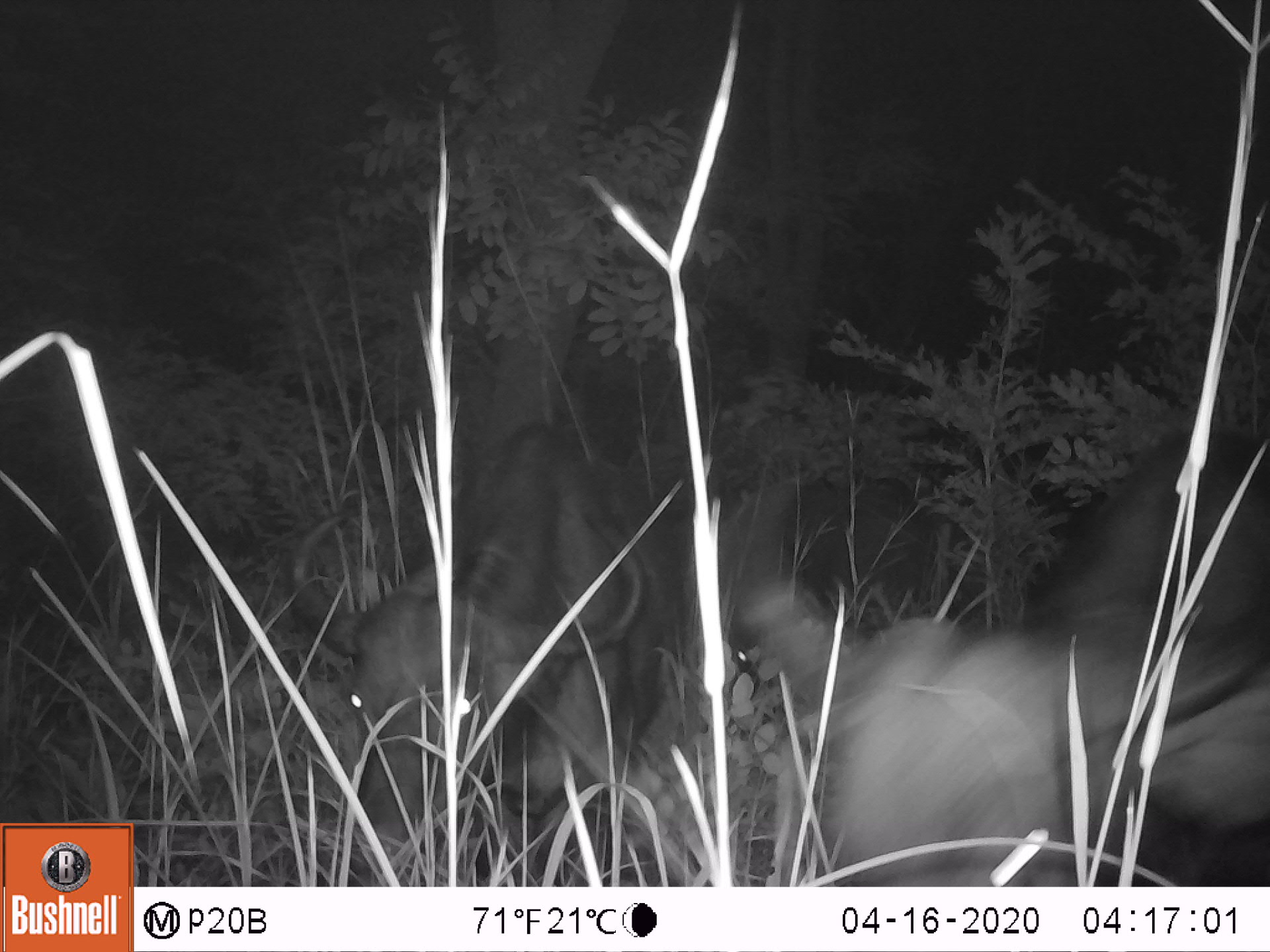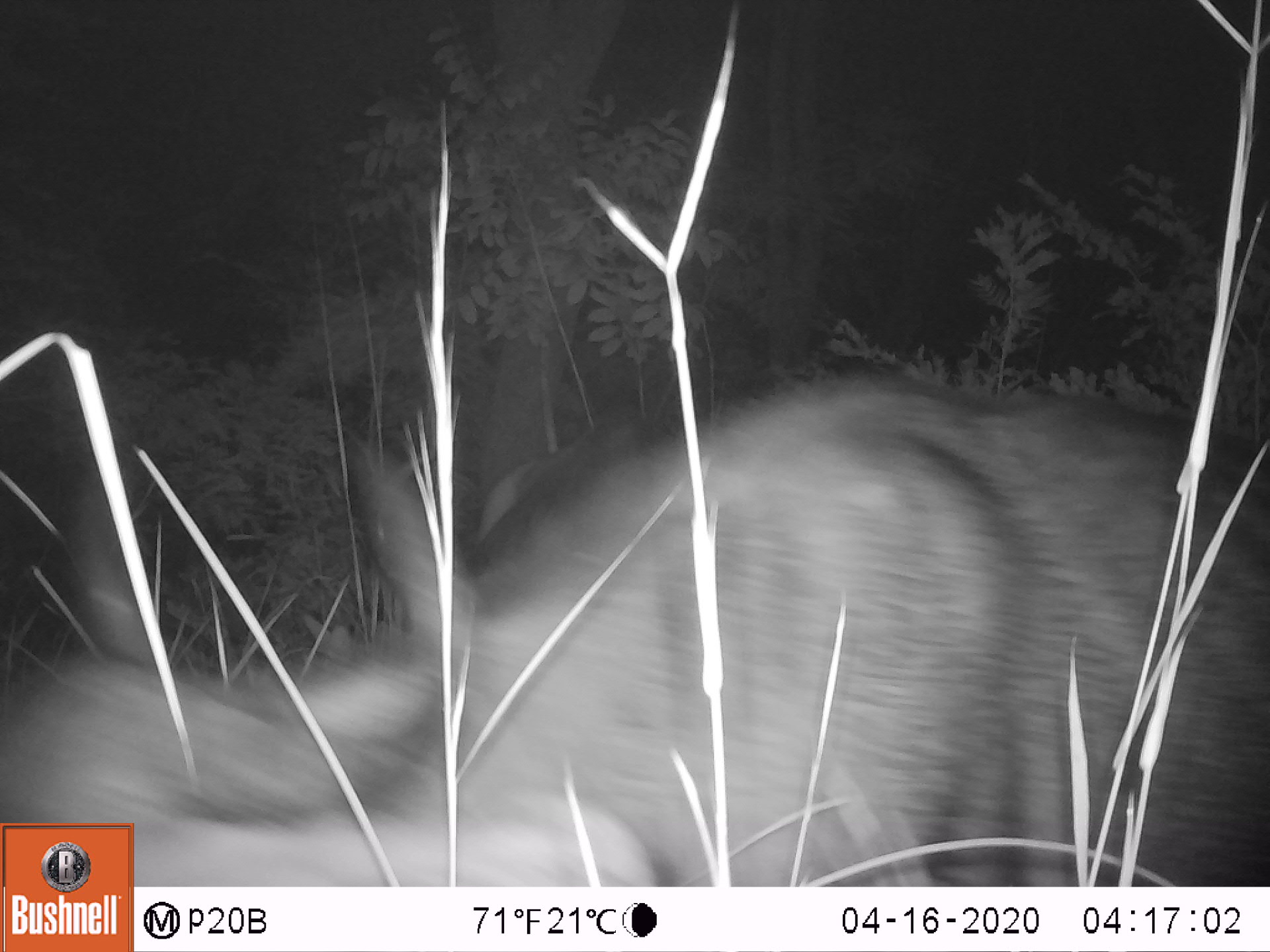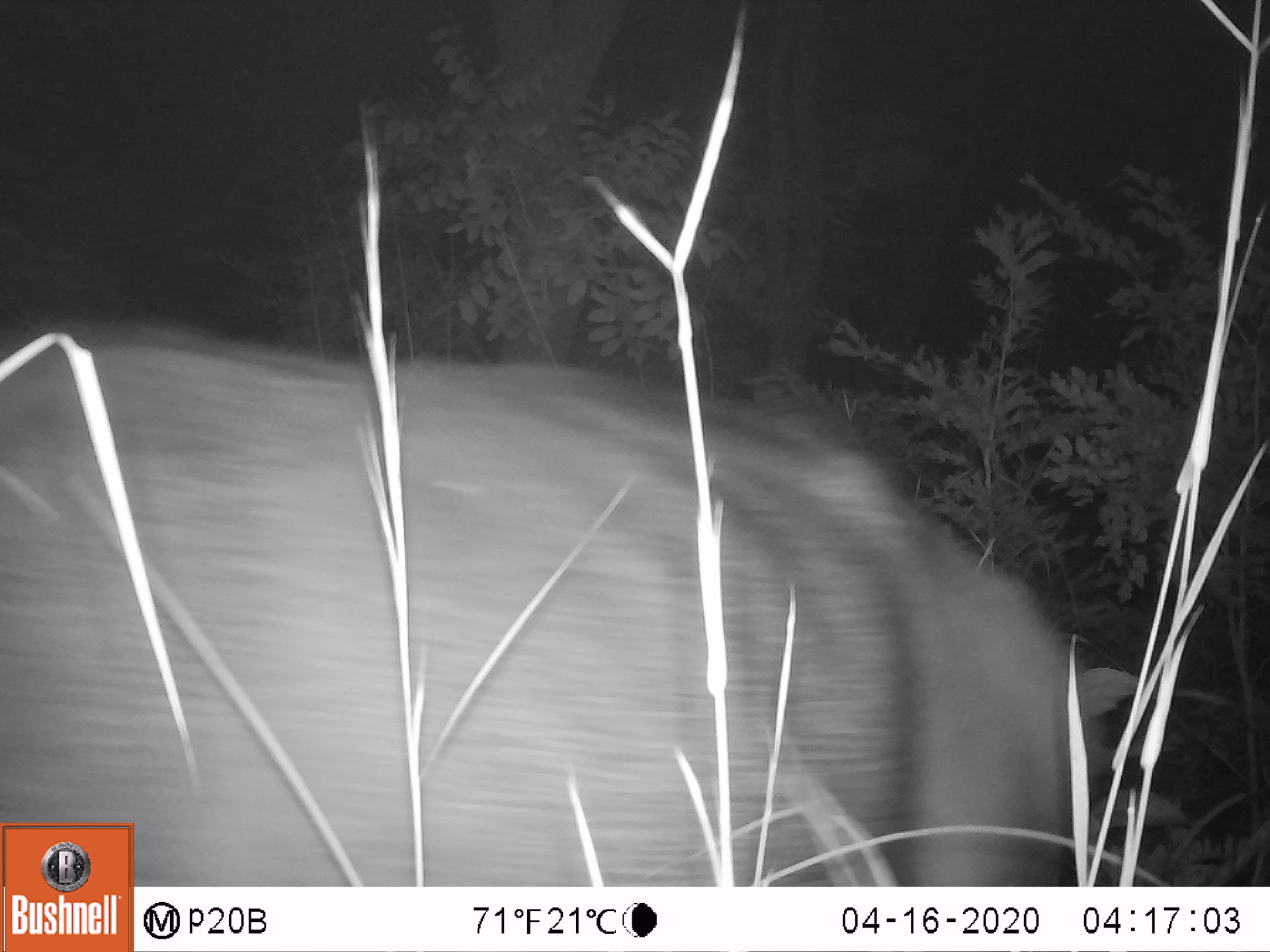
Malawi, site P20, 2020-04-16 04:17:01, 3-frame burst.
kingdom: Animalia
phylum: Chordata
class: Mammalia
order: Artiodactyla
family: Bovidae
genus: Syncerus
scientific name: Syncerus caffer caffer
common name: cape buffalo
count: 2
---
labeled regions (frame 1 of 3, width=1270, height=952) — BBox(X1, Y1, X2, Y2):
cape buffalo: BBox(723, 420, 1262, 883); BBox(295, 429, 717, 840)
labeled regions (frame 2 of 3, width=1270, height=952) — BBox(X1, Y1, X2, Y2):
cape buffalo: BBox(3, 362, 1262, 818)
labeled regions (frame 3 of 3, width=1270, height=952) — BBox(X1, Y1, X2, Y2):
cape buffalo: BBox(7, 314, 1089, 819)